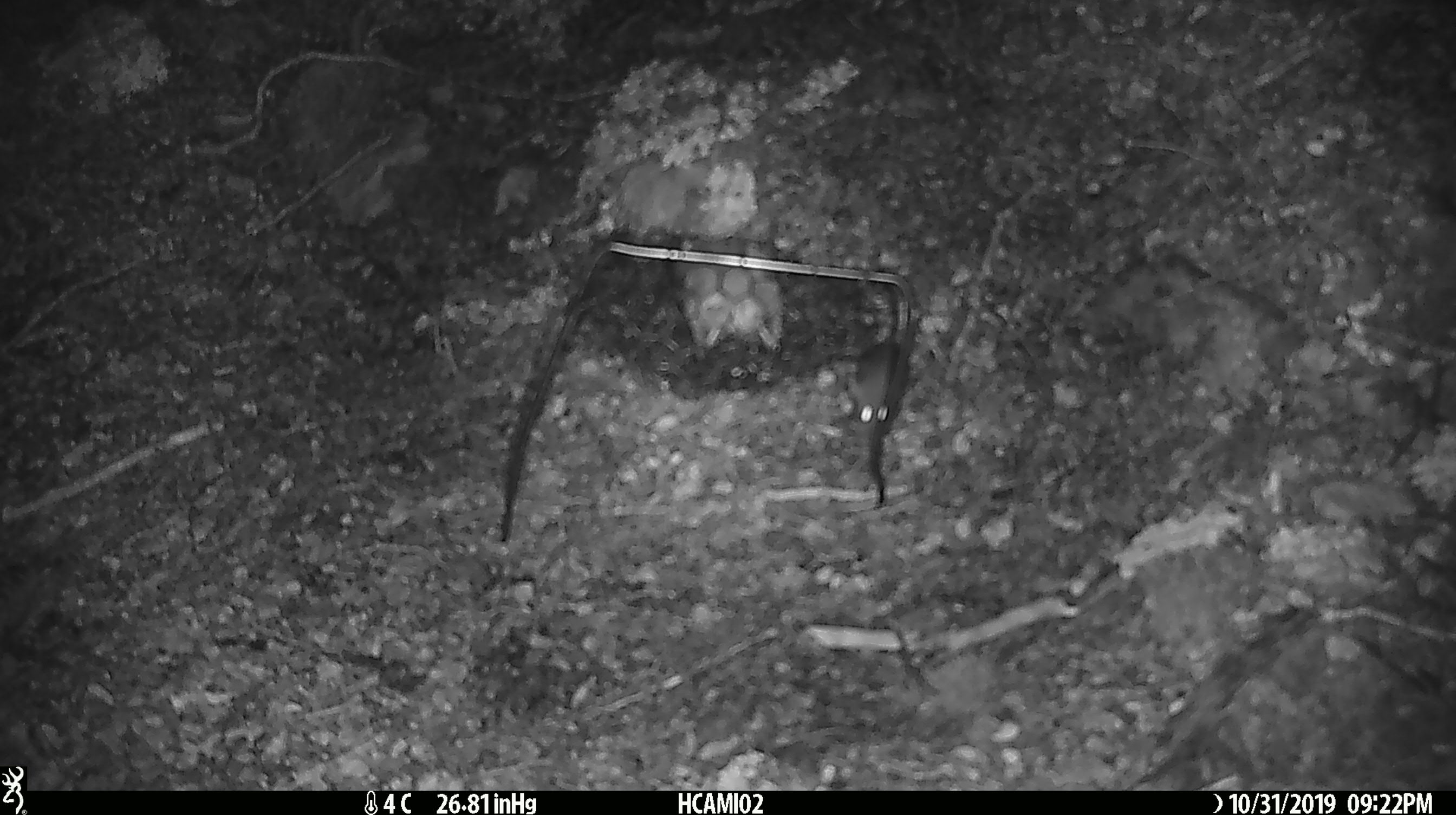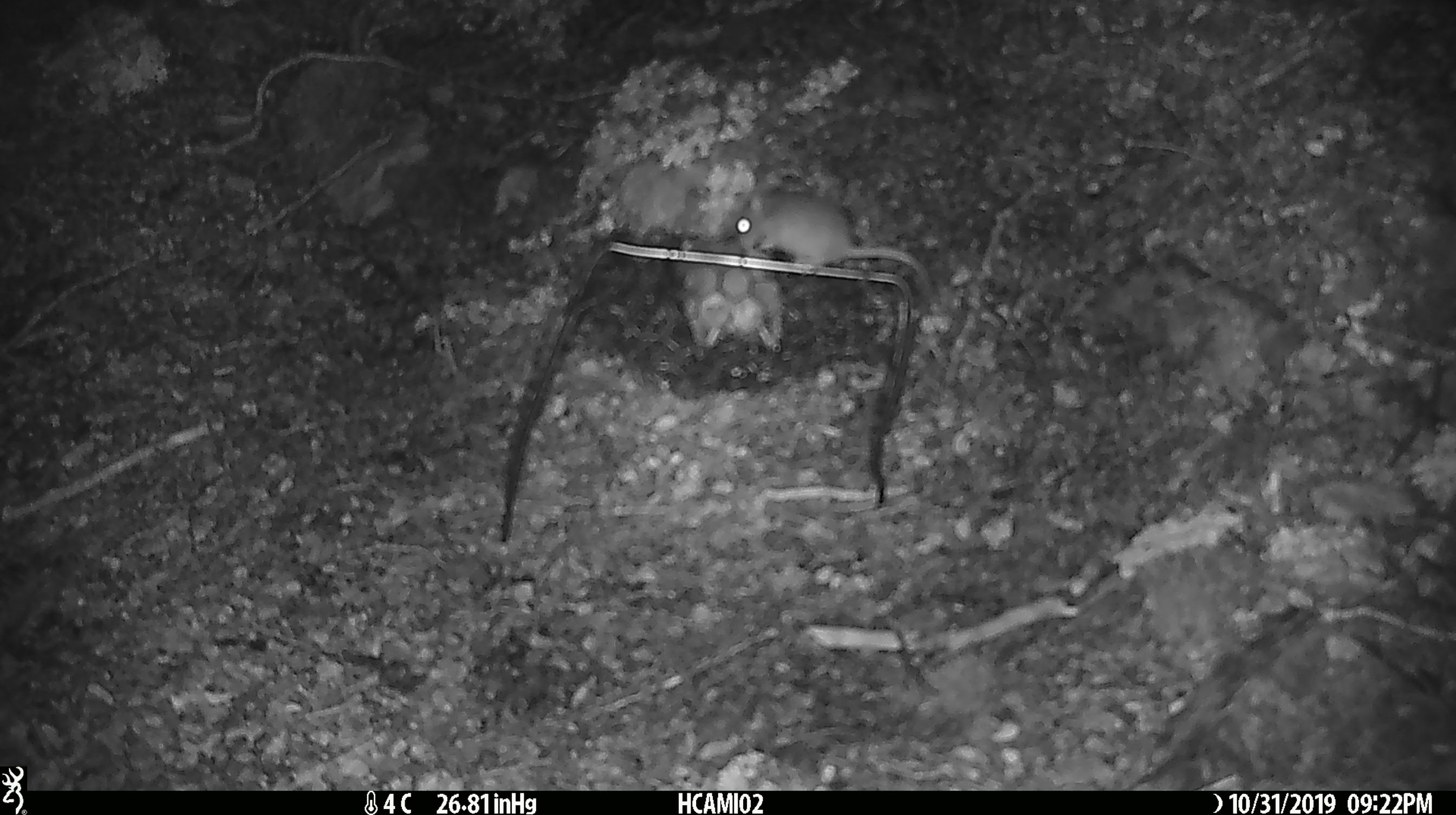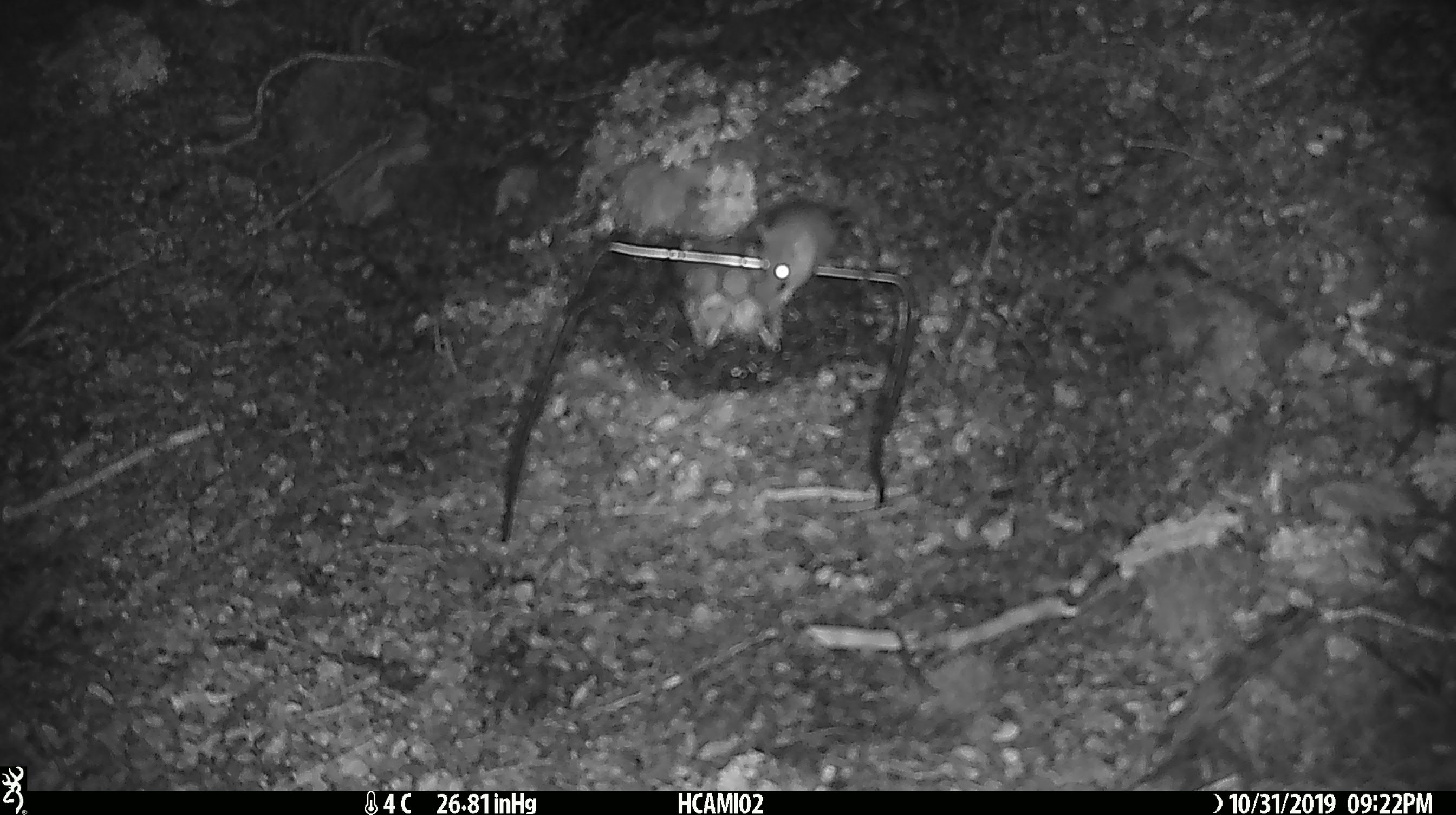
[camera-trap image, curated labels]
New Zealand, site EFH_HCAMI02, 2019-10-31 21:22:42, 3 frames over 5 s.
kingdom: Animalia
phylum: Chordata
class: Mammalia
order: Rodentia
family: Muridae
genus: Mus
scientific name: Mus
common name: mouse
Mouse (Mus).